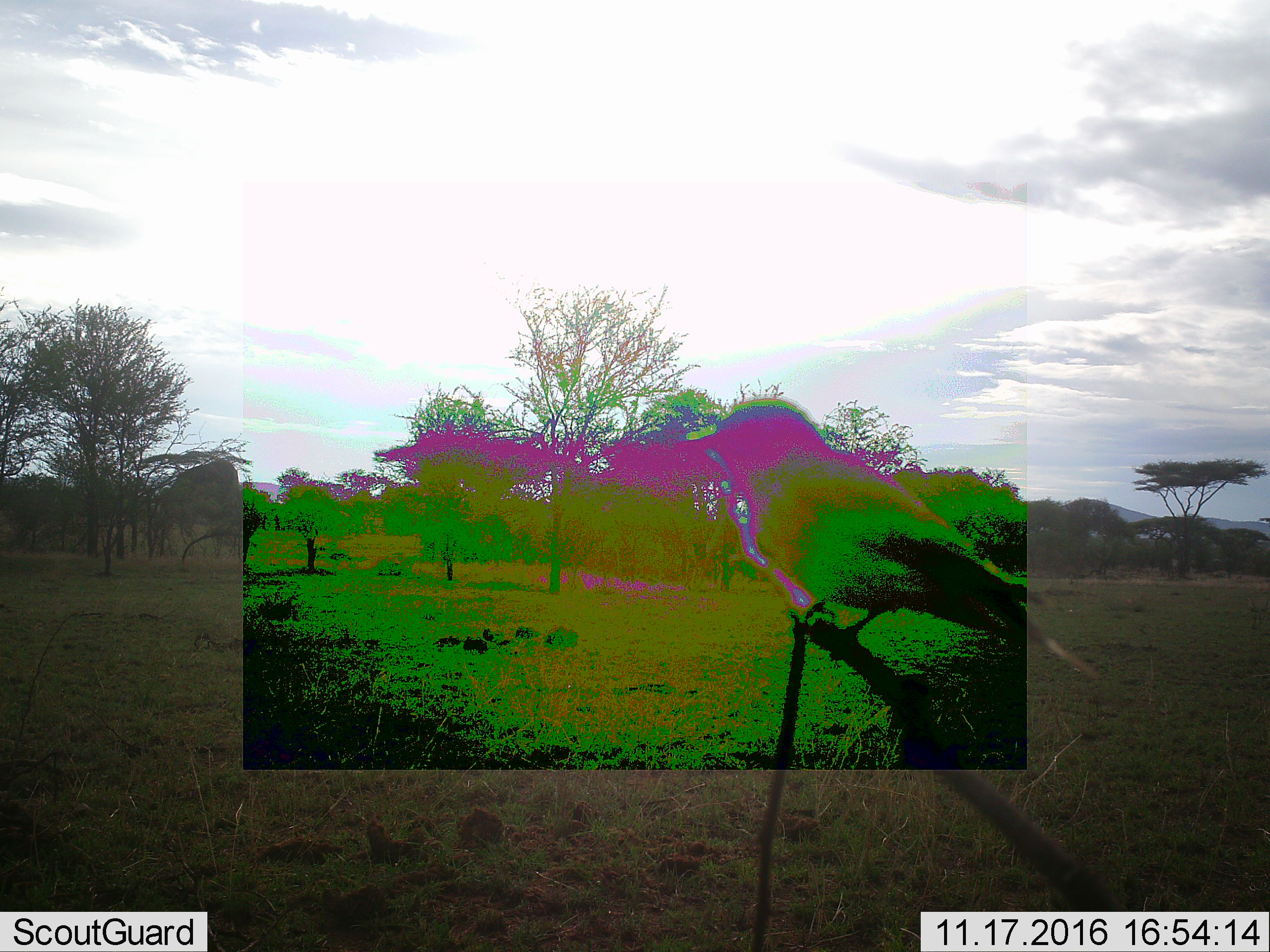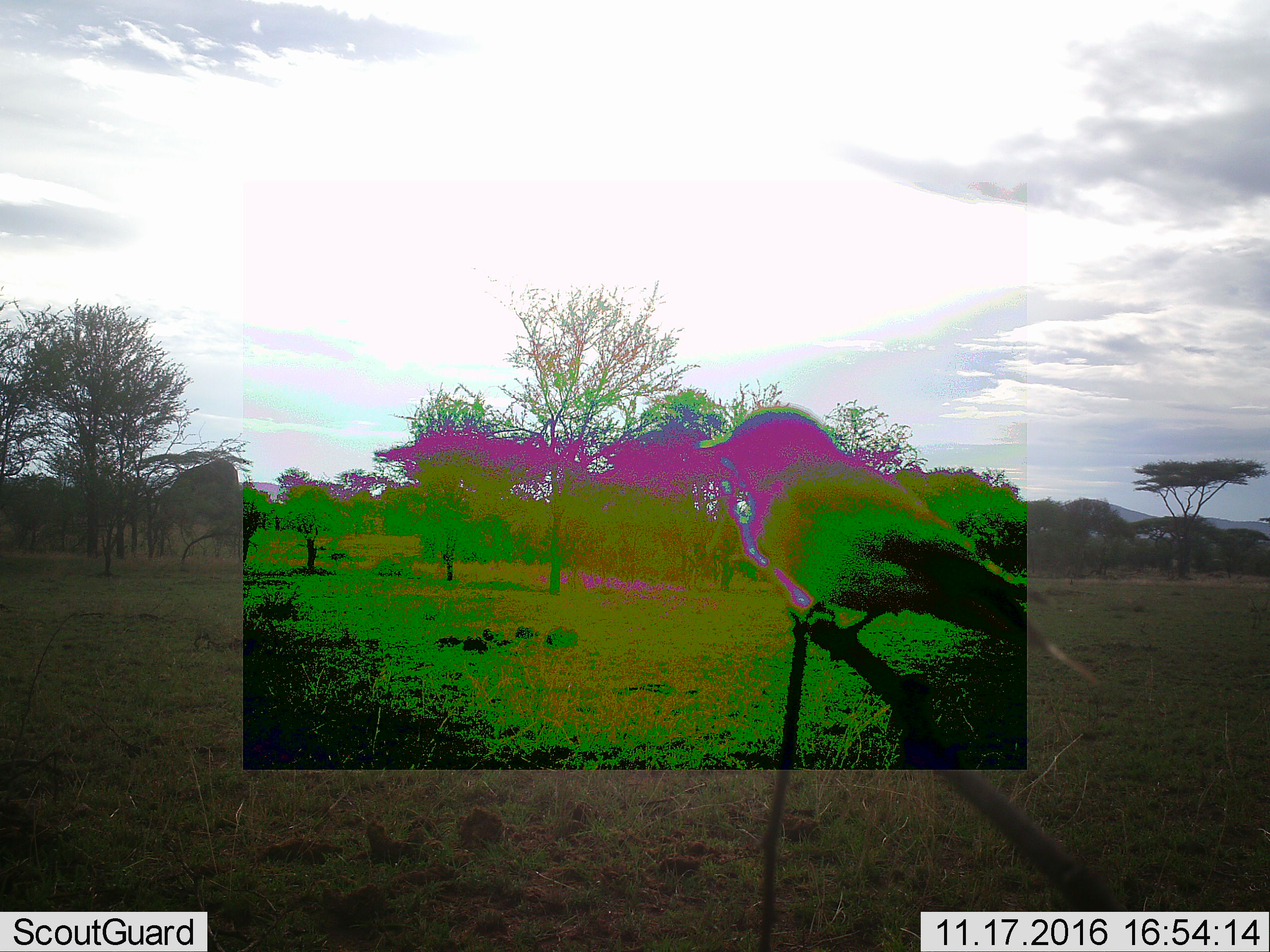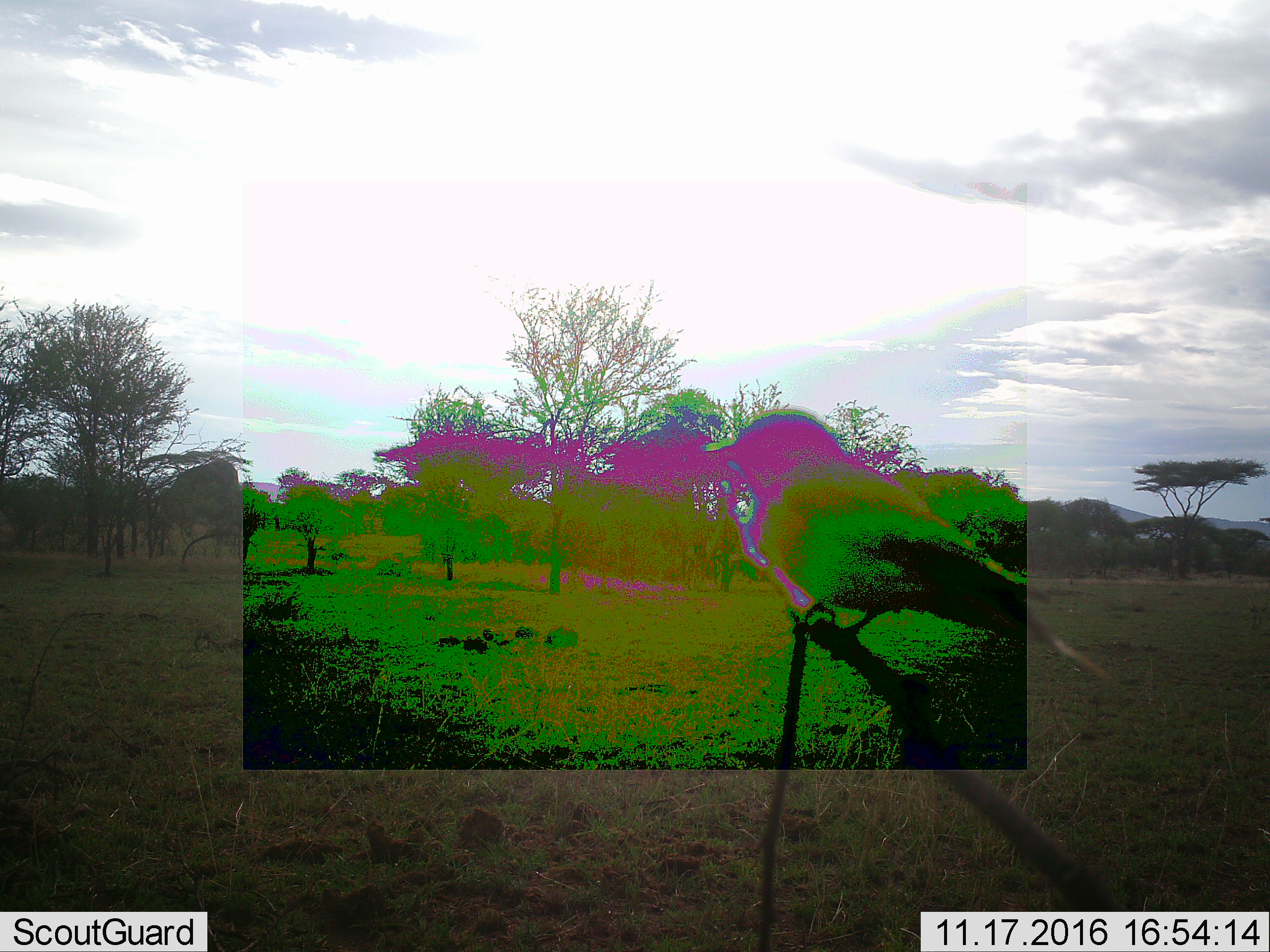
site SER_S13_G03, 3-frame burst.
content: unidentified animal